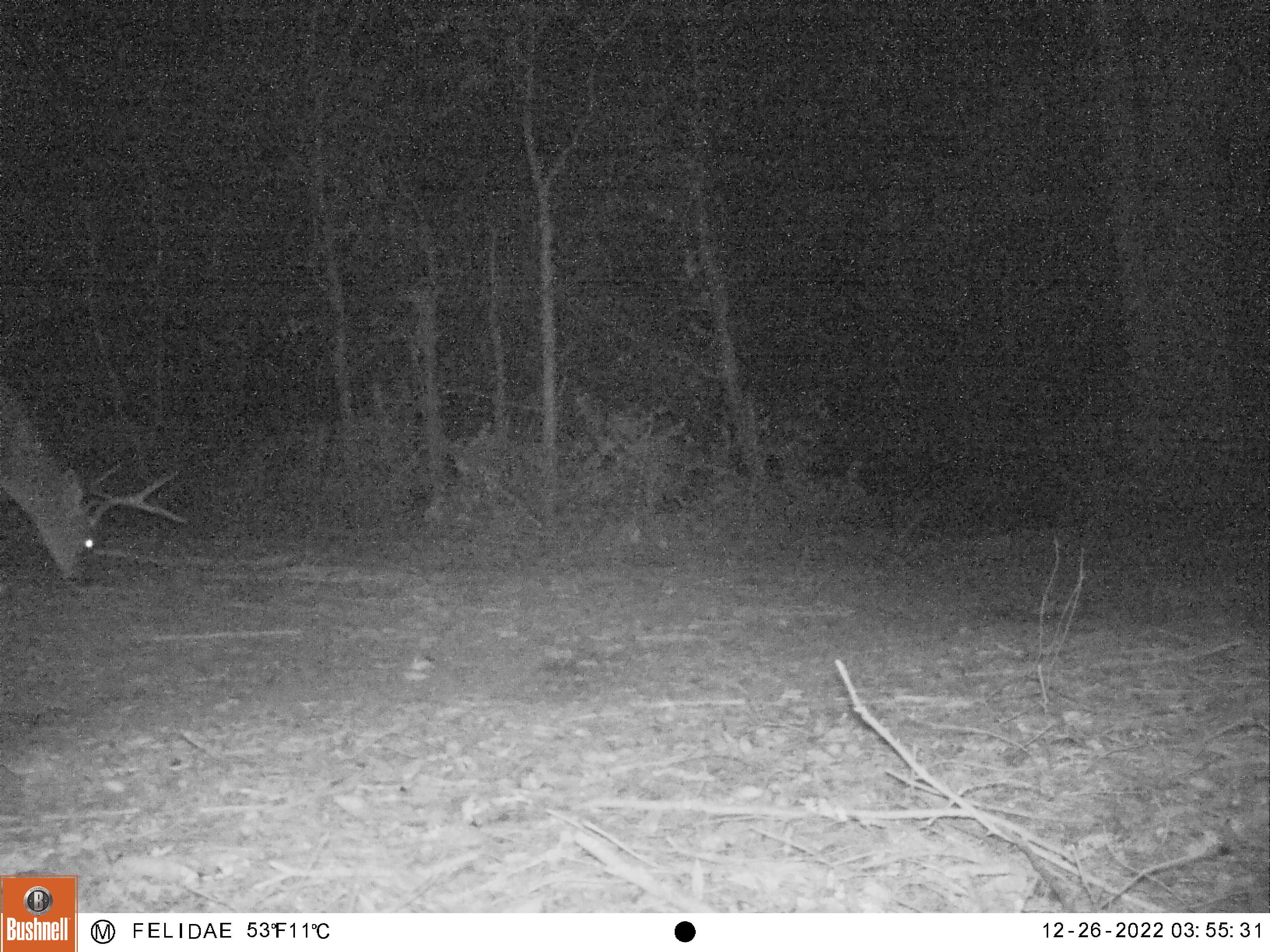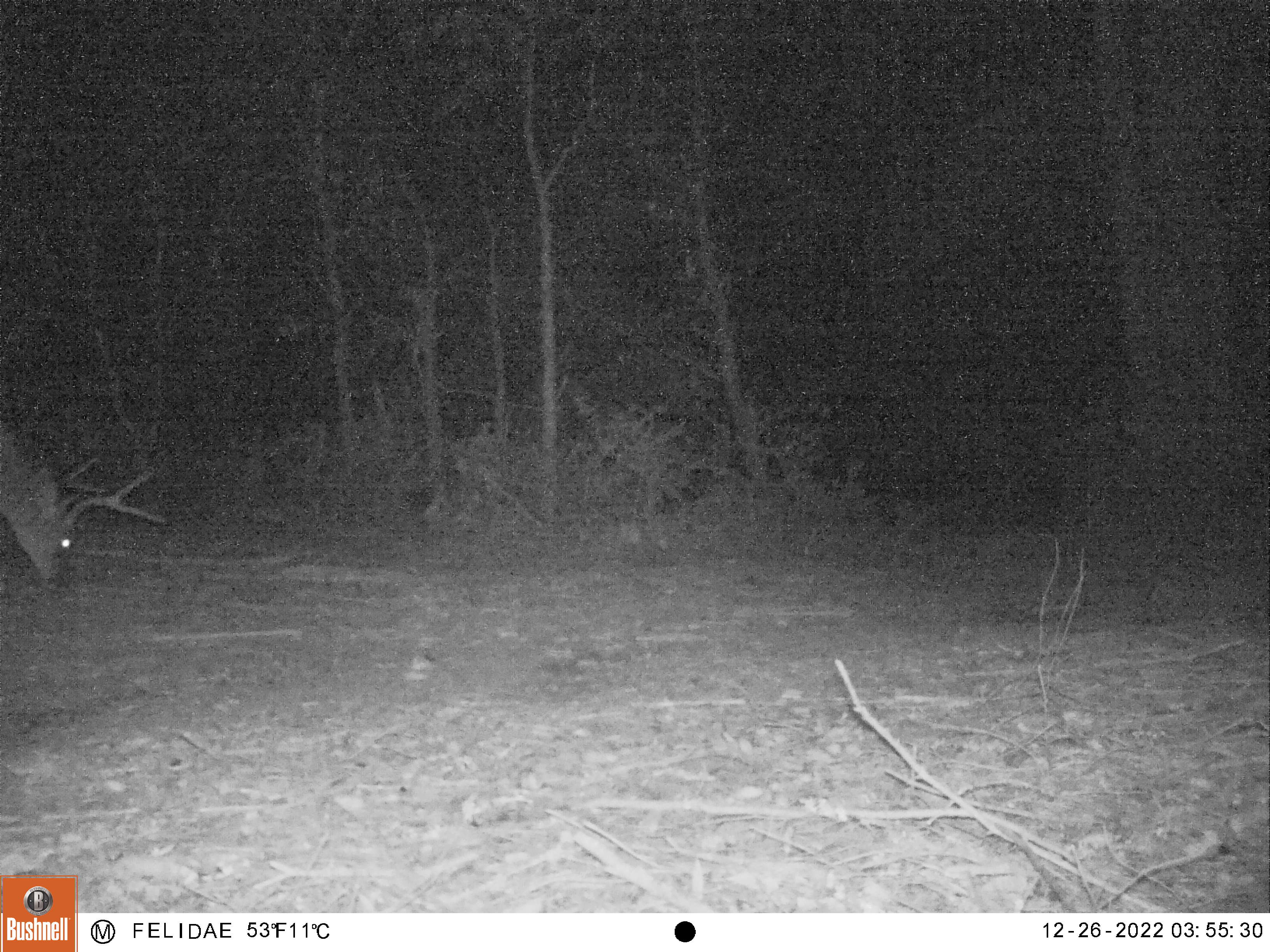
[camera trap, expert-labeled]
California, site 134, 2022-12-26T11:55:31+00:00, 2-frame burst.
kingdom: Animalia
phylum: Chordata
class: Mammalia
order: Artiodactyla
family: Cervidae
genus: Odocoileus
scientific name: Odocoileus hemionus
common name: mule deer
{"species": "mule deer (Odocoileus hemionus)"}